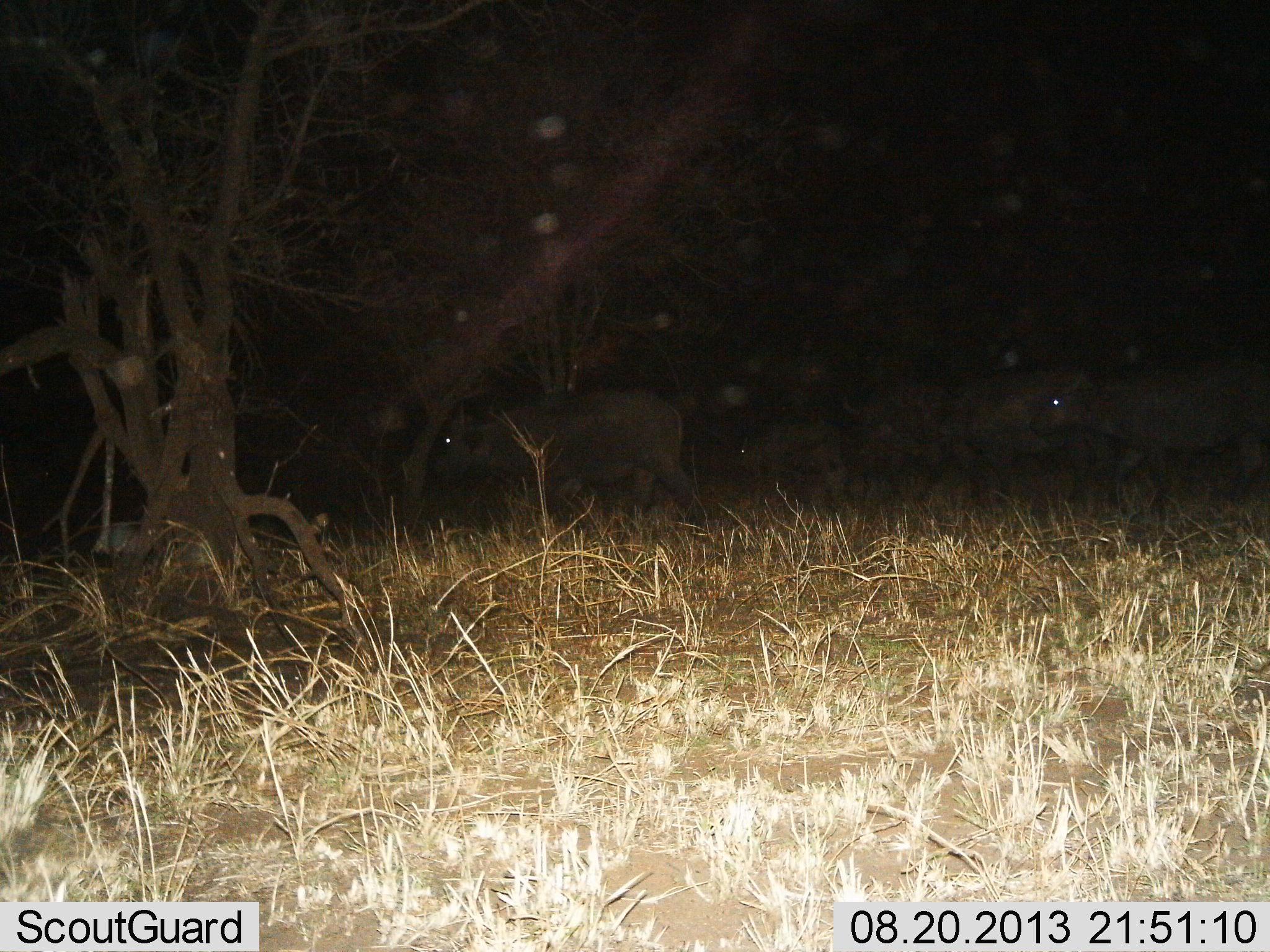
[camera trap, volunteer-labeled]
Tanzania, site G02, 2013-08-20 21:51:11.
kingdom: Animalia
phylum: Chordata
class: Mammalia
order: Artiodactyla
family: Bovidae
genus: Syncerus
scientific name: Syncerus caffer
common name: cape buffalo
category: buffalo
Buffalo (cape buffalo) (Syncerus caffer), count 5. Behavior (volunteer vote fractions): standing 10%, resting 0%, moving 100%, interacting 0%. Young present (vote fraction): 30%. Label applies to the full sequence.